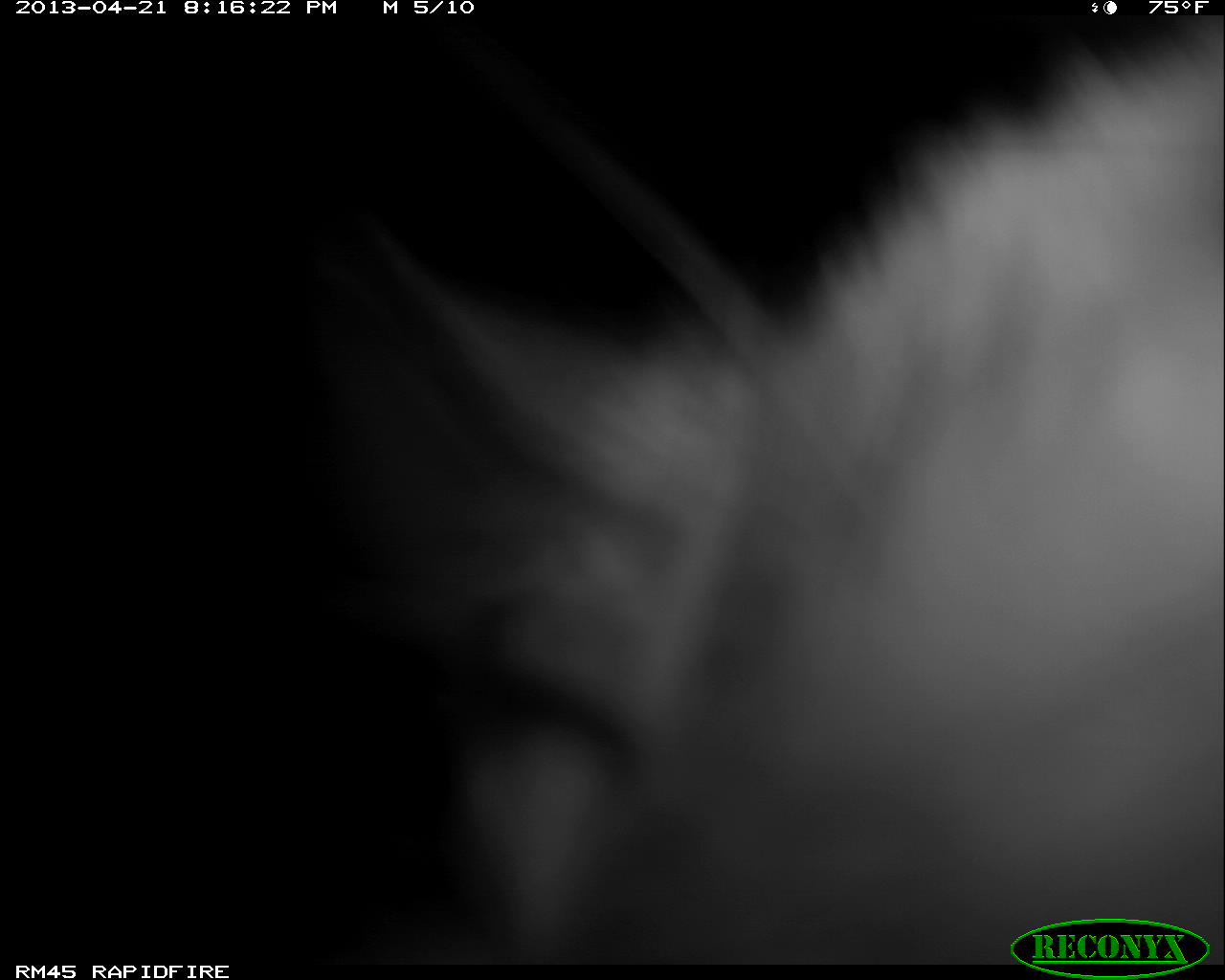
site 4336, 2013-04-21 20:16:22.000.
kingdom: Animalia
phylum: Chordata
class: Mammalia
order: Didelphimorphia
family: Didelphidae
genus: Didelphis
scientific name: Didelphis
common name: american opossums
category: didelphis sp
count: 1